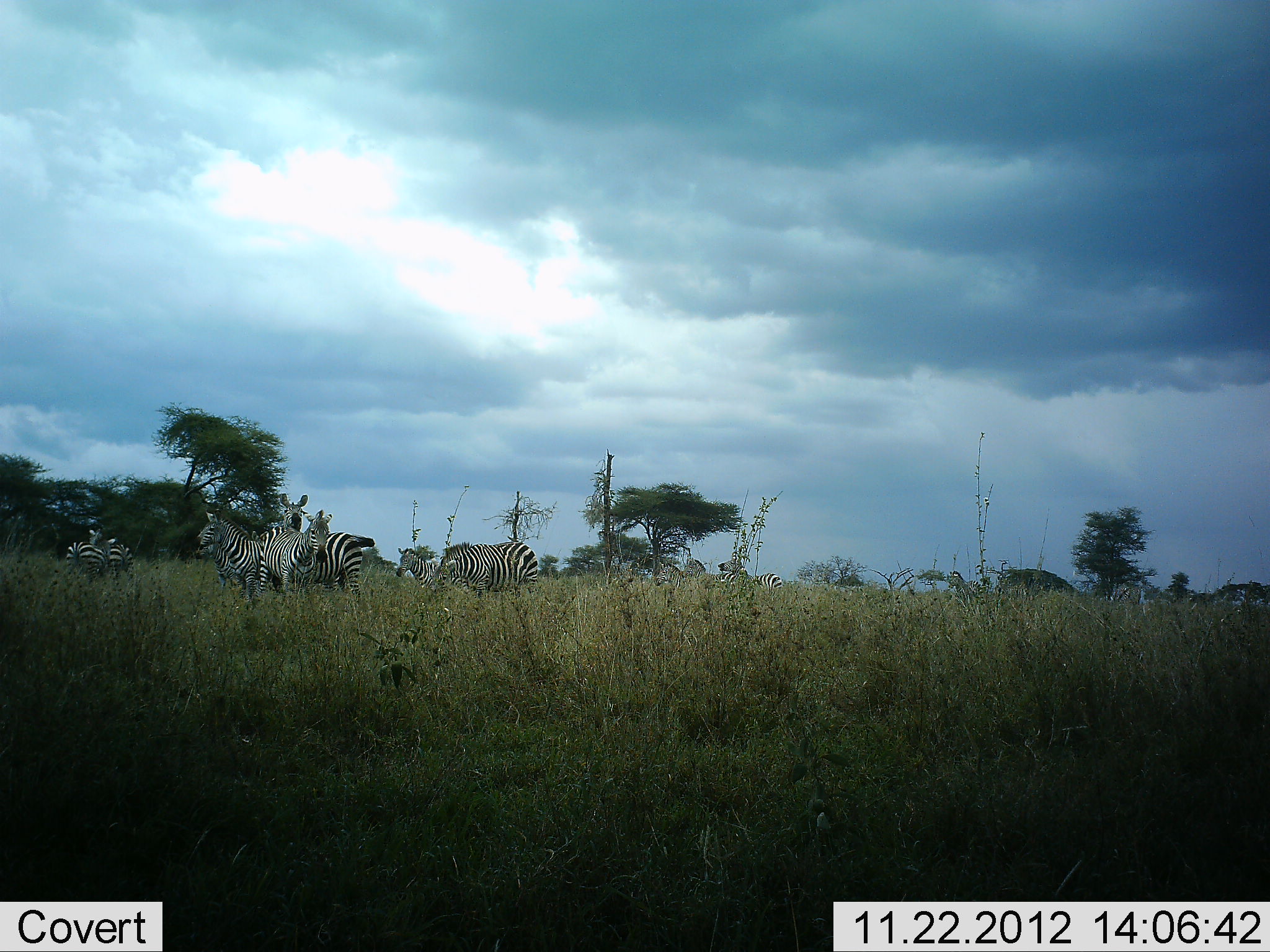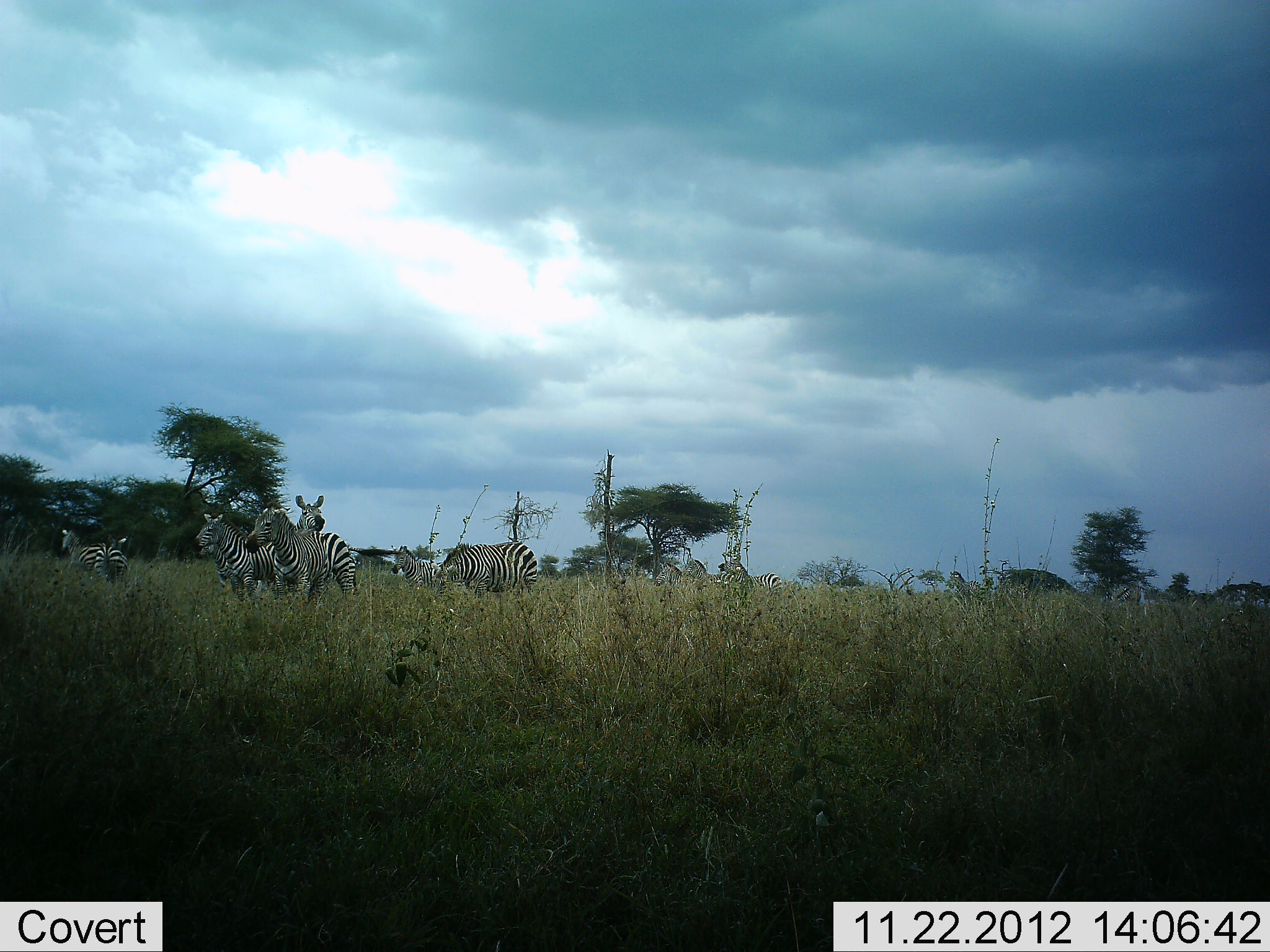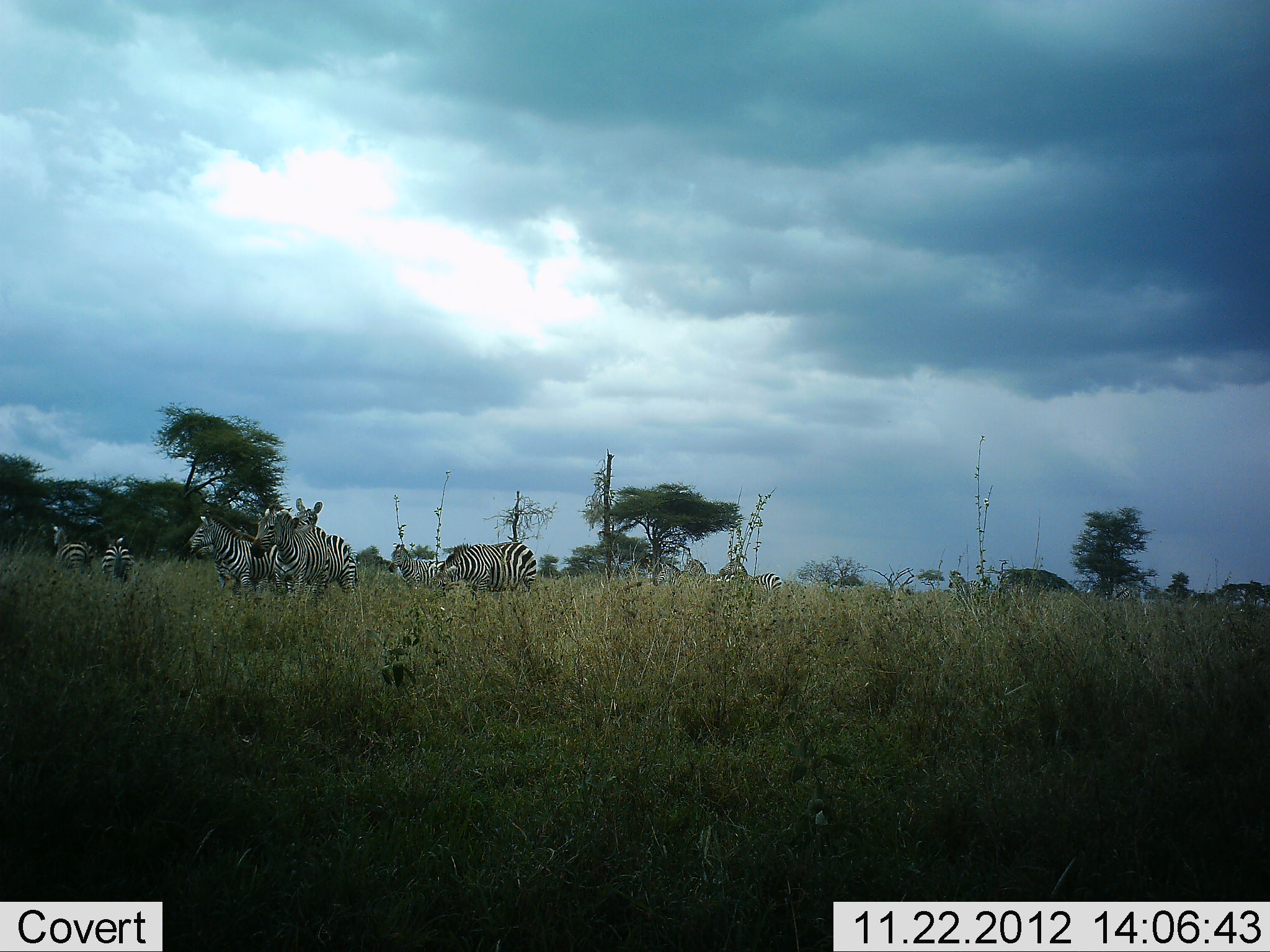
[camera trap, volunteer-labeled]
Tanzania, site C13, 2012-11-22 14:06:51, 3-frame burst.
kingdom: Animalia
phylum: Chordata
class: Mammalia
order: Perissodactyla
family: Equidae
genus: Equus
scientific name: Equus quagga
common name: plains zebra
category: zebra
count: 10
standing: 60%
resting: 0%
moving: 50%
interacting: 40%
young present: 0%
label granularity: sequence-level